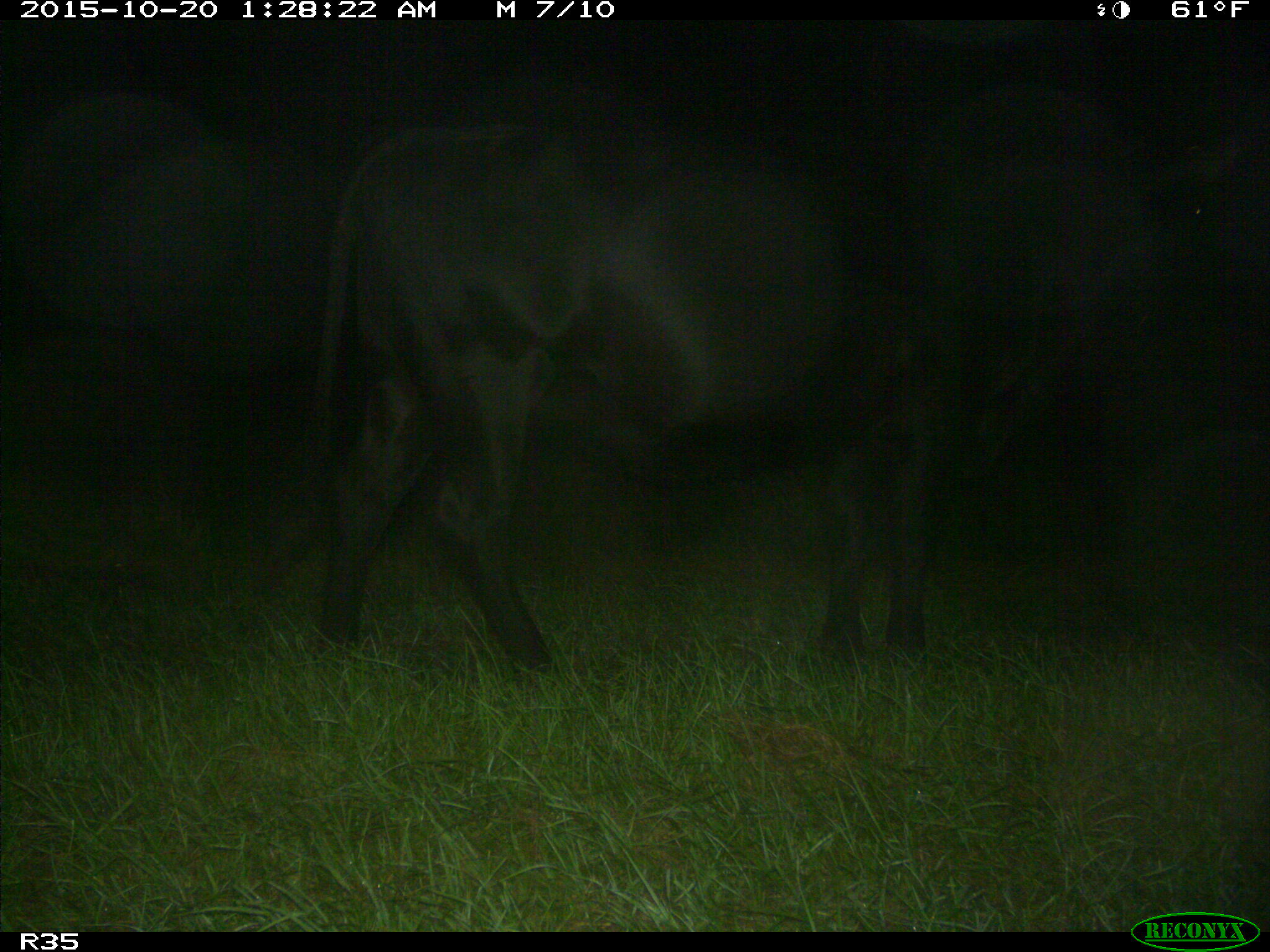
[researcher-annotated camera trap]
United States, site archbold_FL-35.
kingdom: Animalia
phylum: Chordata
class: Mammalia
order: Artiodactyla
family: Bovidae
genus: Bos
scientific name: Bos taurus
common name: domestic cow